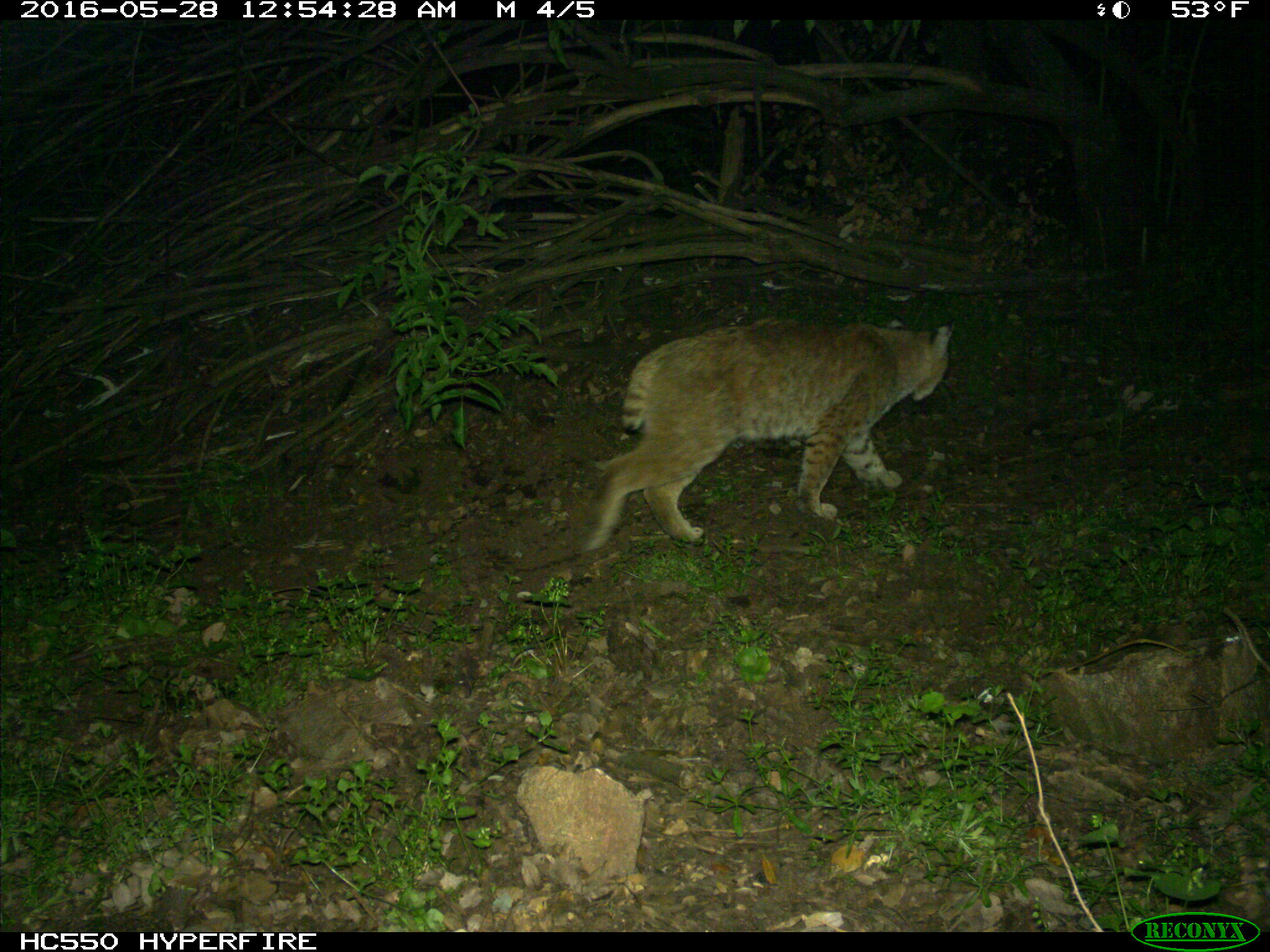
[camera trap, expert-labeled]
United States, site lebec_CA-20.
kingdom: Animalia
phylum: Chordata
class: Mammalia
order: Carnivora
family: Felidae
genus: Lynx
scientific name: Lynx rufus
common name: bobcat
Lynx rufus (bobcat).